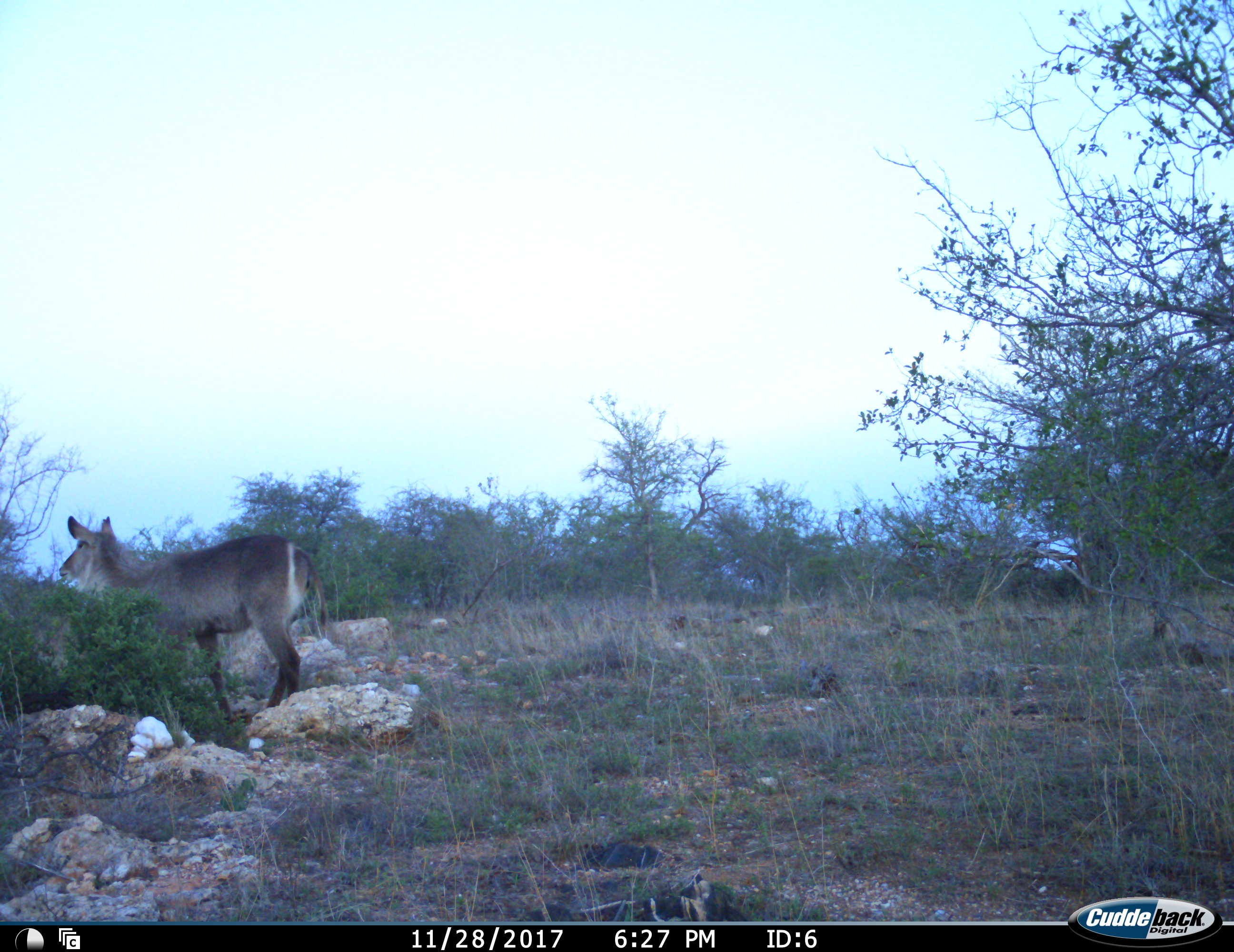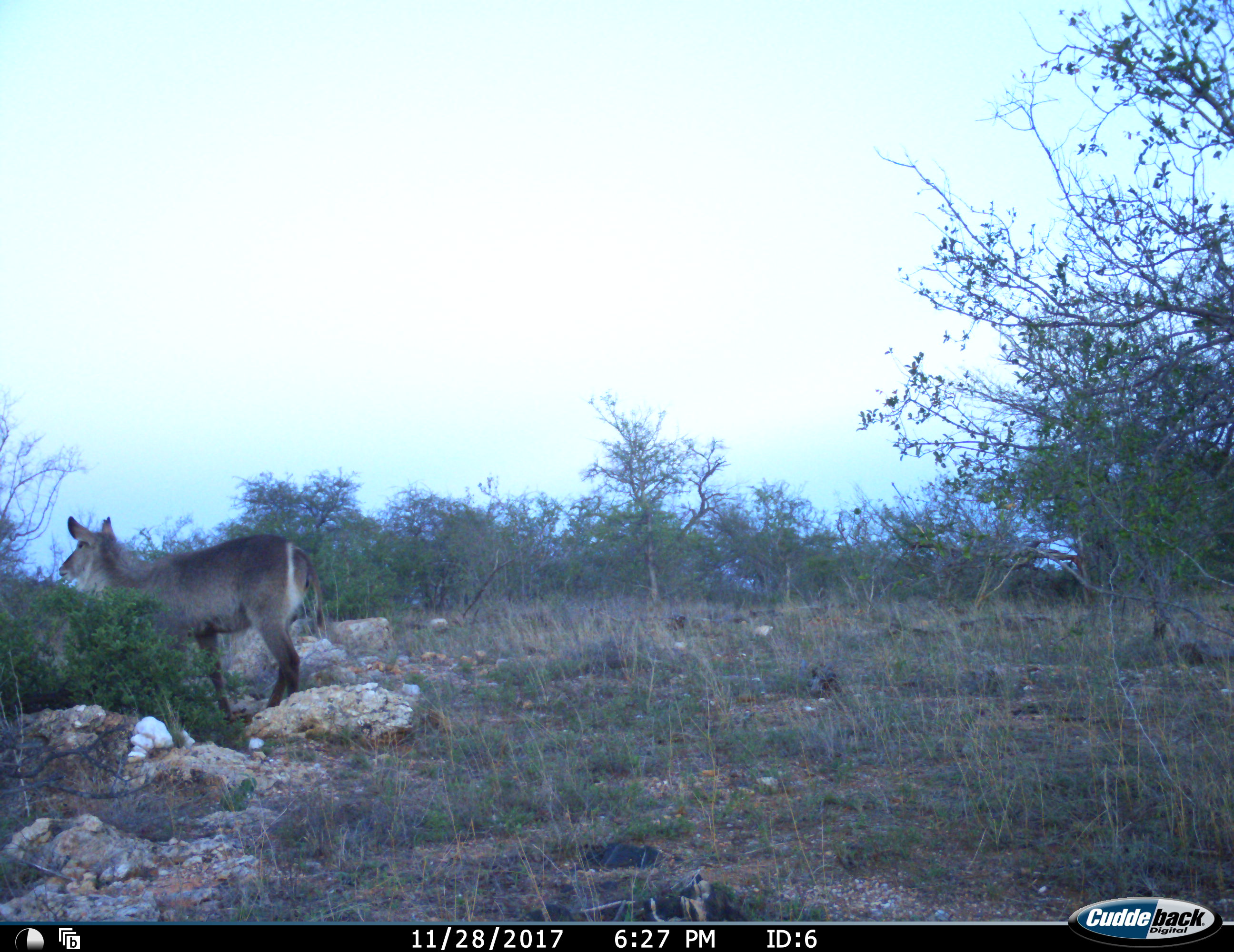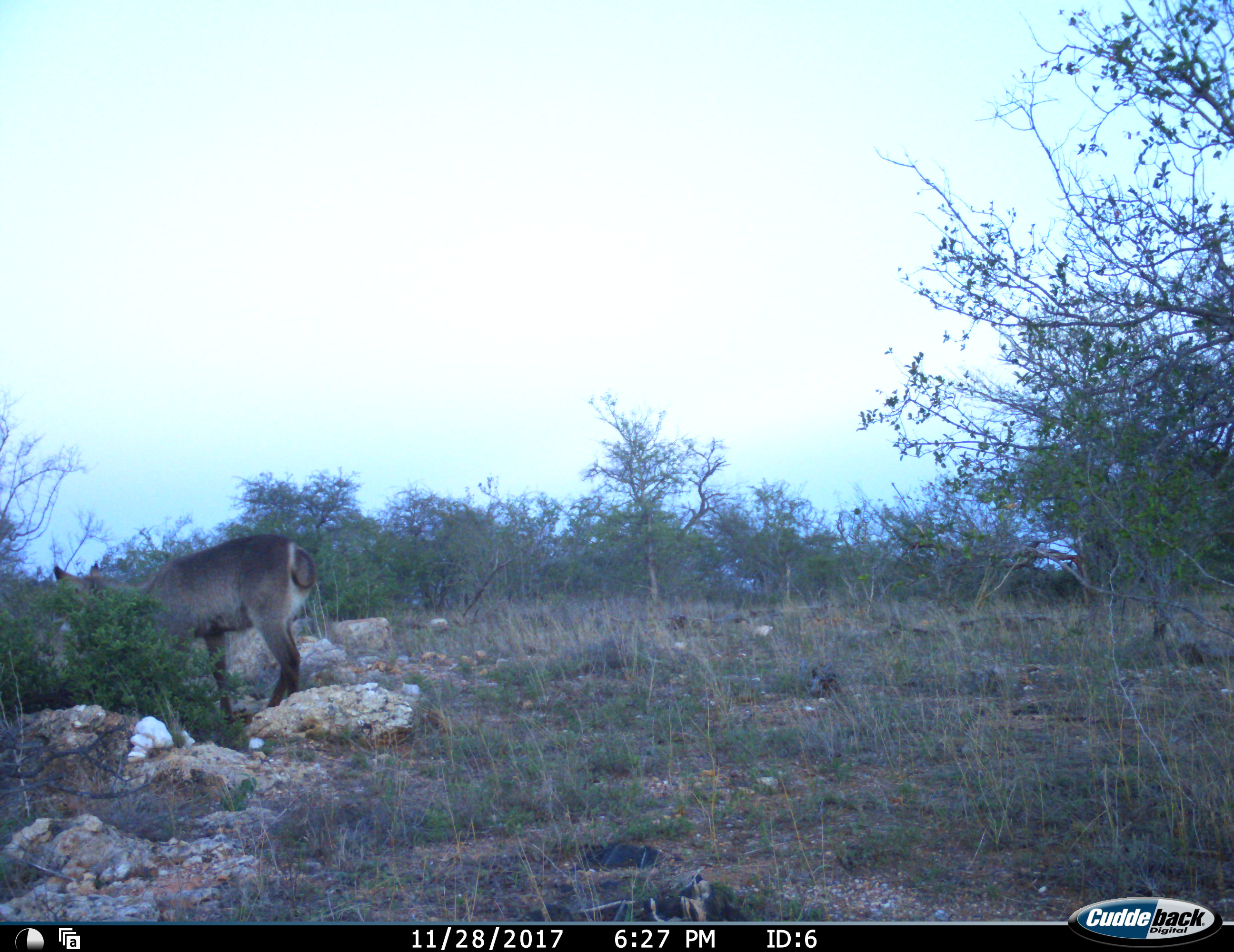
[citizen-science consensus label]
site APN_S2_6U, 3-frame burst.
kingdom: Animalia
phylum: Chordata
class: Mammalia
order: Artiodactyla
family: Bovidae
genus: Kobus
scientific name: Kobus ellipsiprymnus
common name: waterbuck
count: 1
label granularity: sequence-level